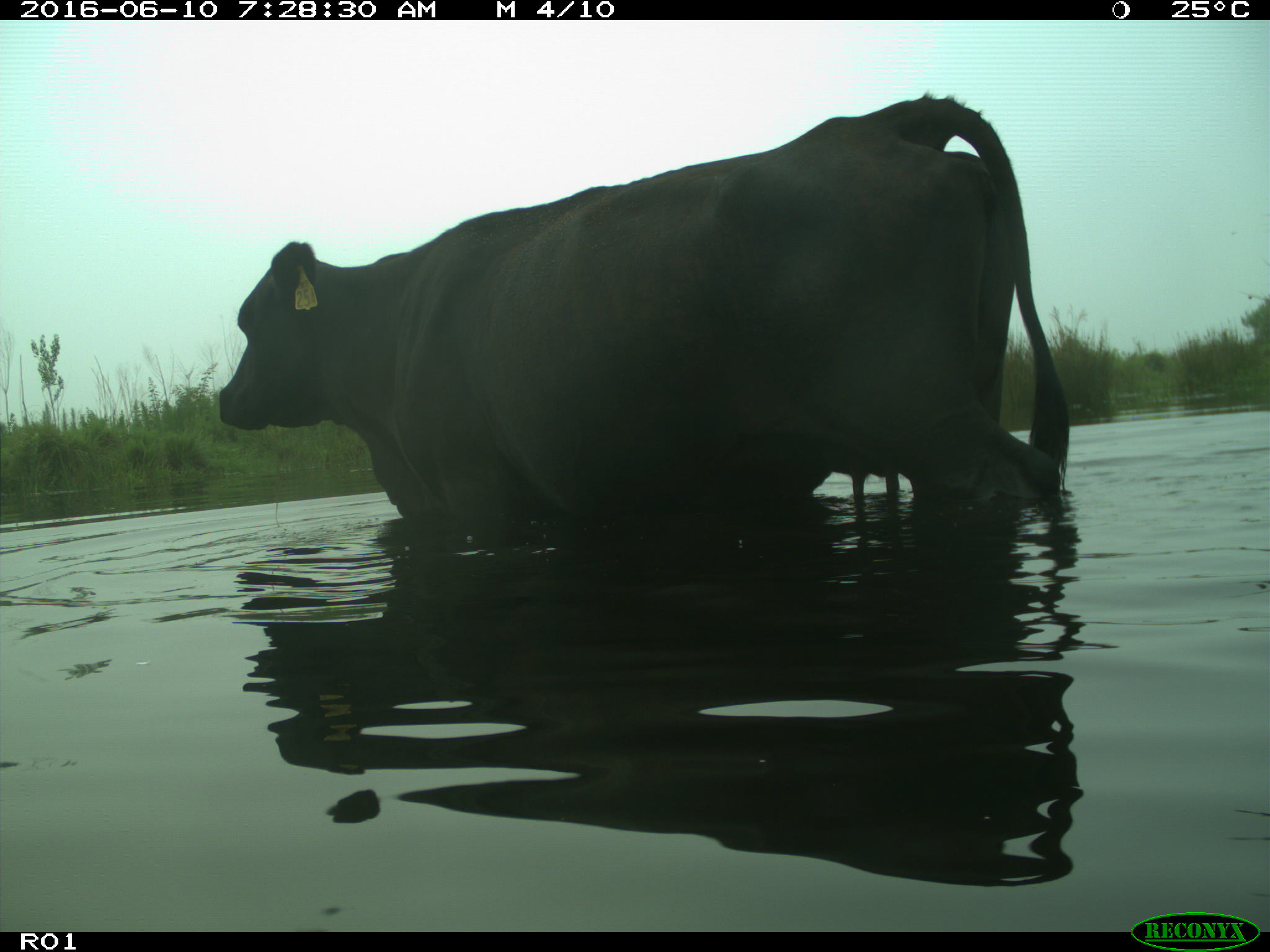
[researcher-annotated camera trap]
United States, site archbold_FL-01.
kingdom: Animalia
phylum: Chordata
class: Mammalia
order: Artiodactyla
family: Bovidae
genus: Bos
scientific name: Bos taurus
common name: domestic cow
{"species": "Bos taurus (domestic cow)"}